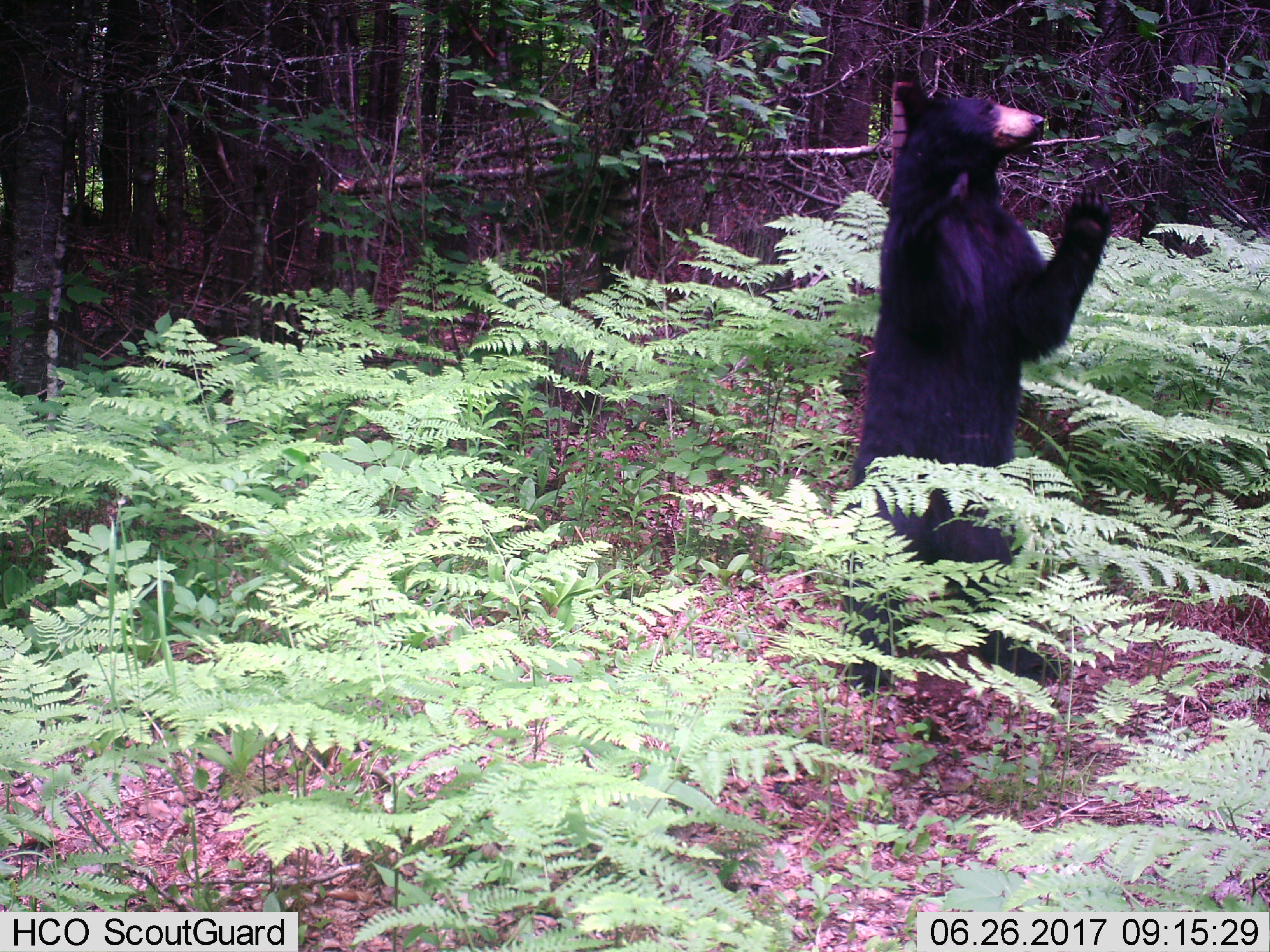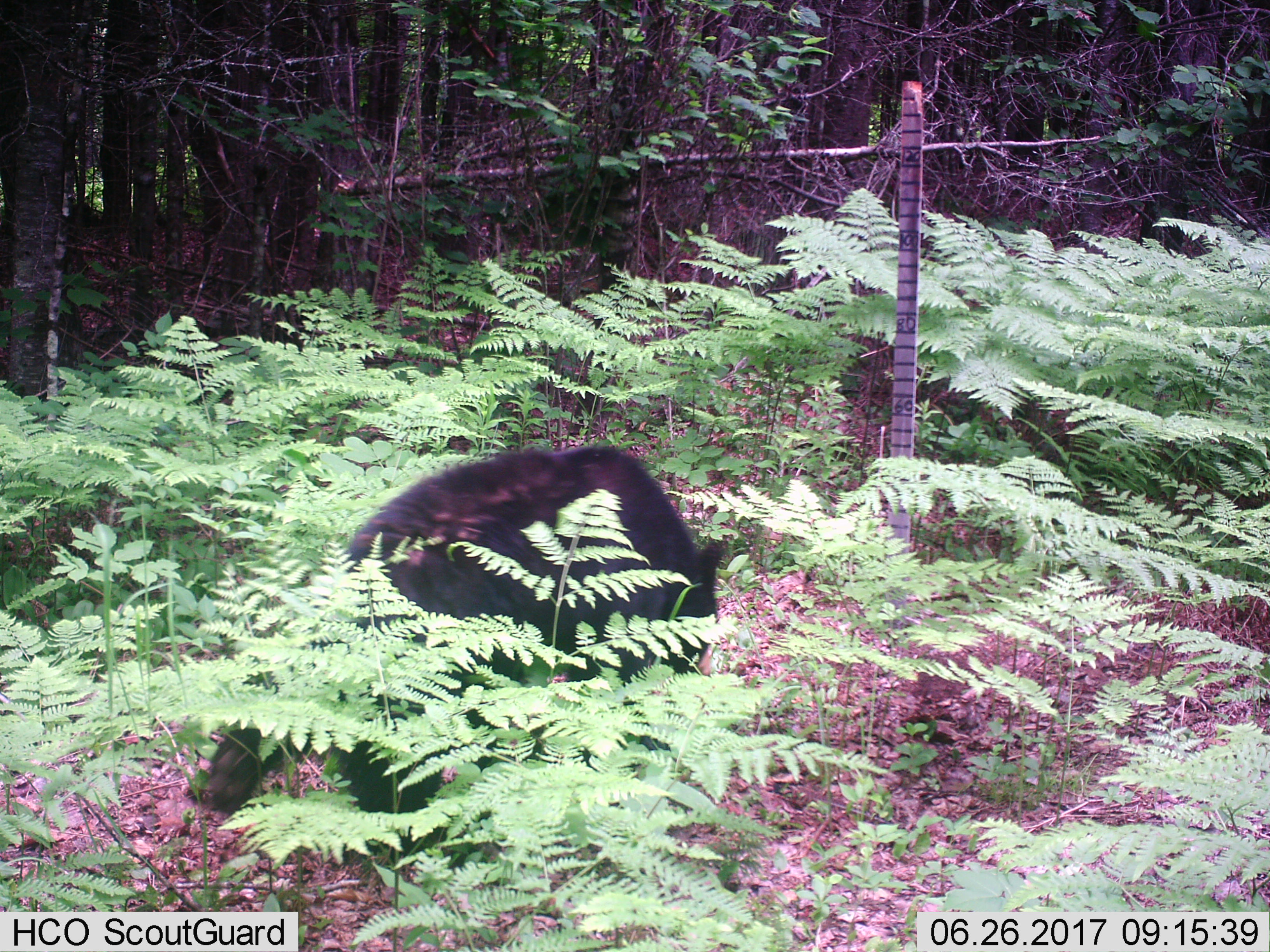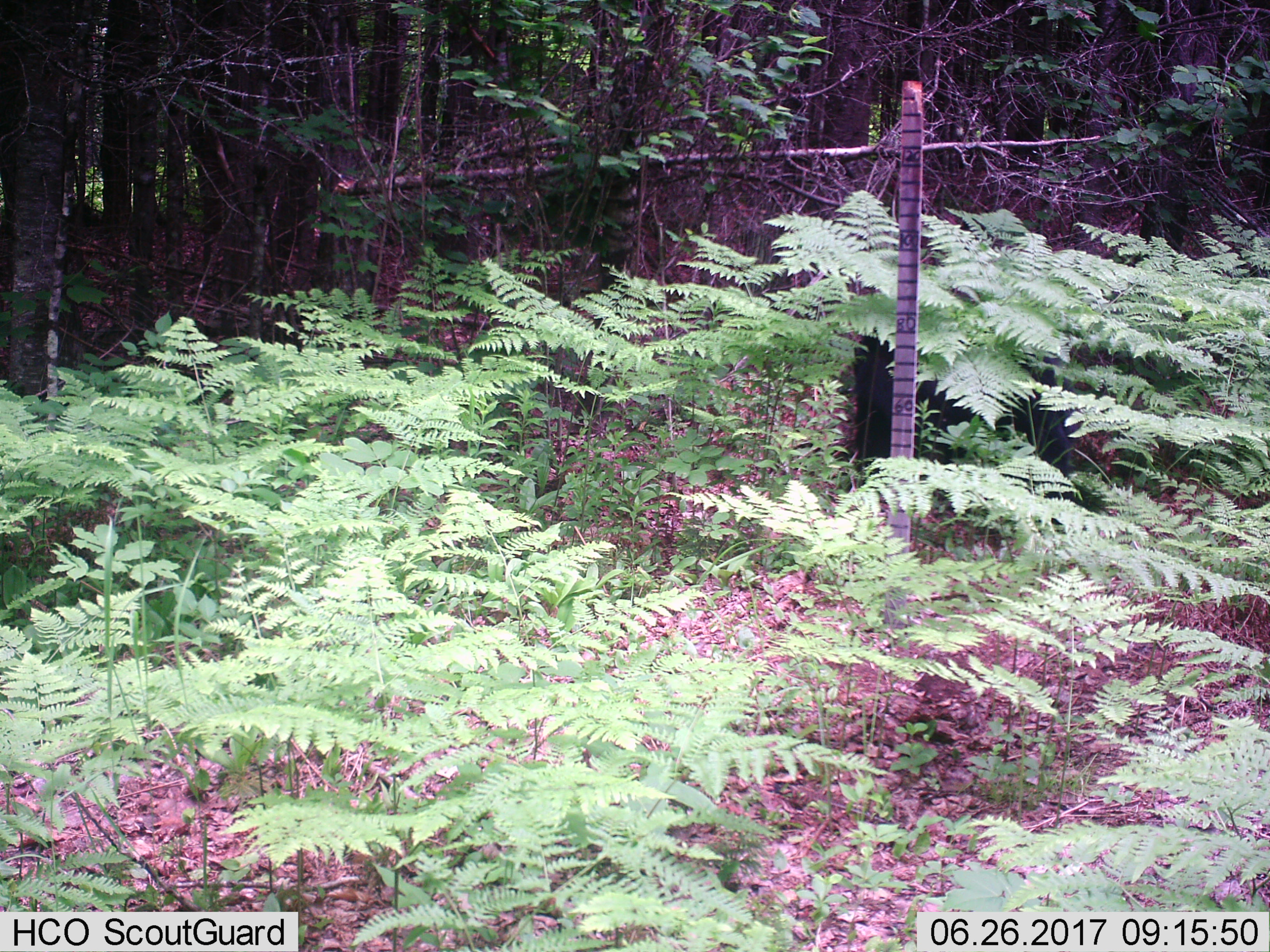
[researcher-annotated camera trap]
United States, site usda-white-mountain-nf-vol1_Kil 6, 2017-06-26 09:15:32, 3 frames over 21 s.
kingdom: Animalia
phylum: Chordata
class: Mammalia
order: Carnivora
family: Ursidae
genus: Ursus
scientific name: Ursus americanus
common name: black bear